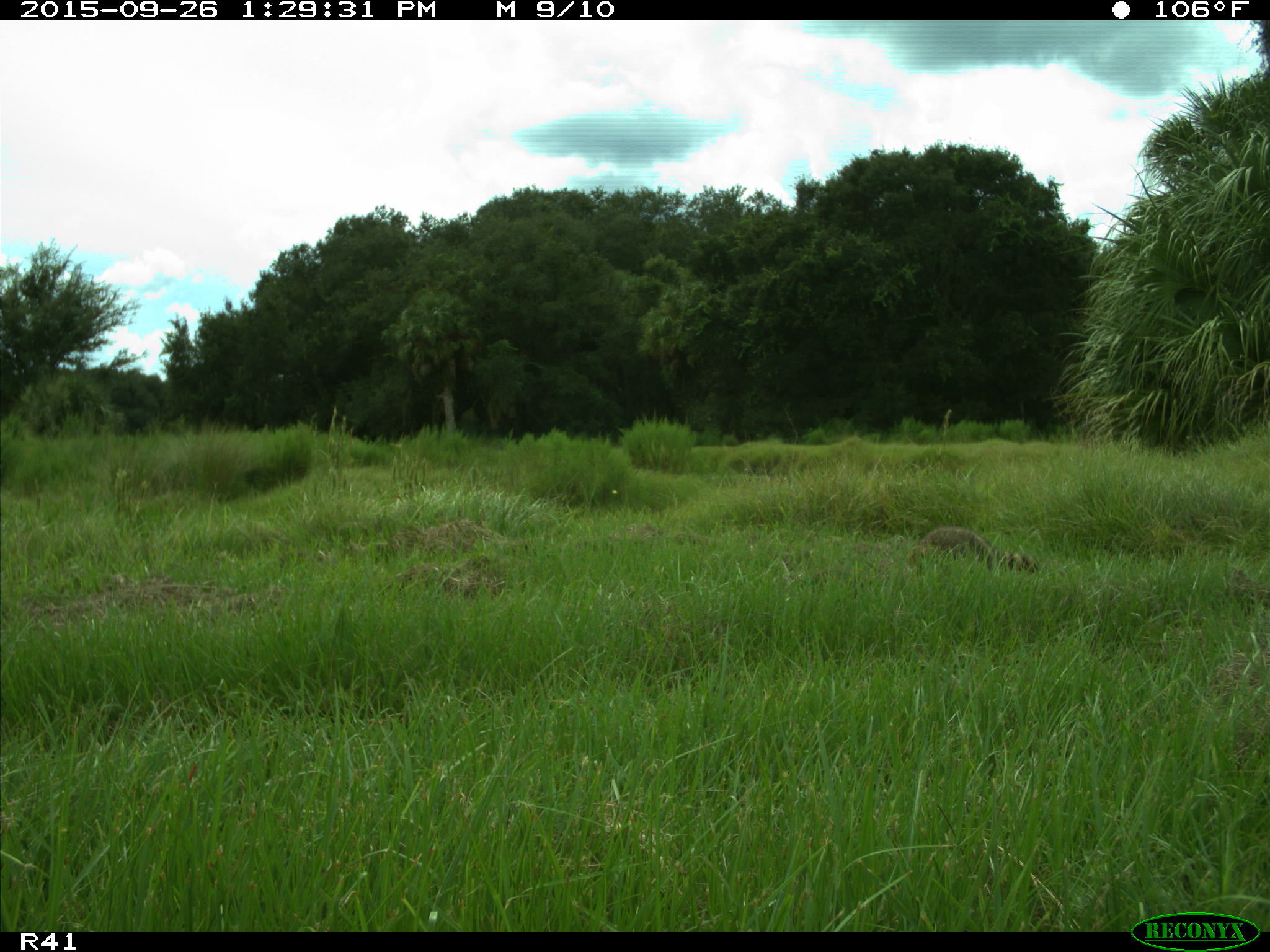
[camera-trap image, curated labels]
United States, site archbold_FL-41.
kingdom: Animalia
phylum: Chordata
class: Mammalia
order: Carnivora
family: Procyonidae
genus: Procyon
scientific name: Procyon lotor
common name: common raccoon